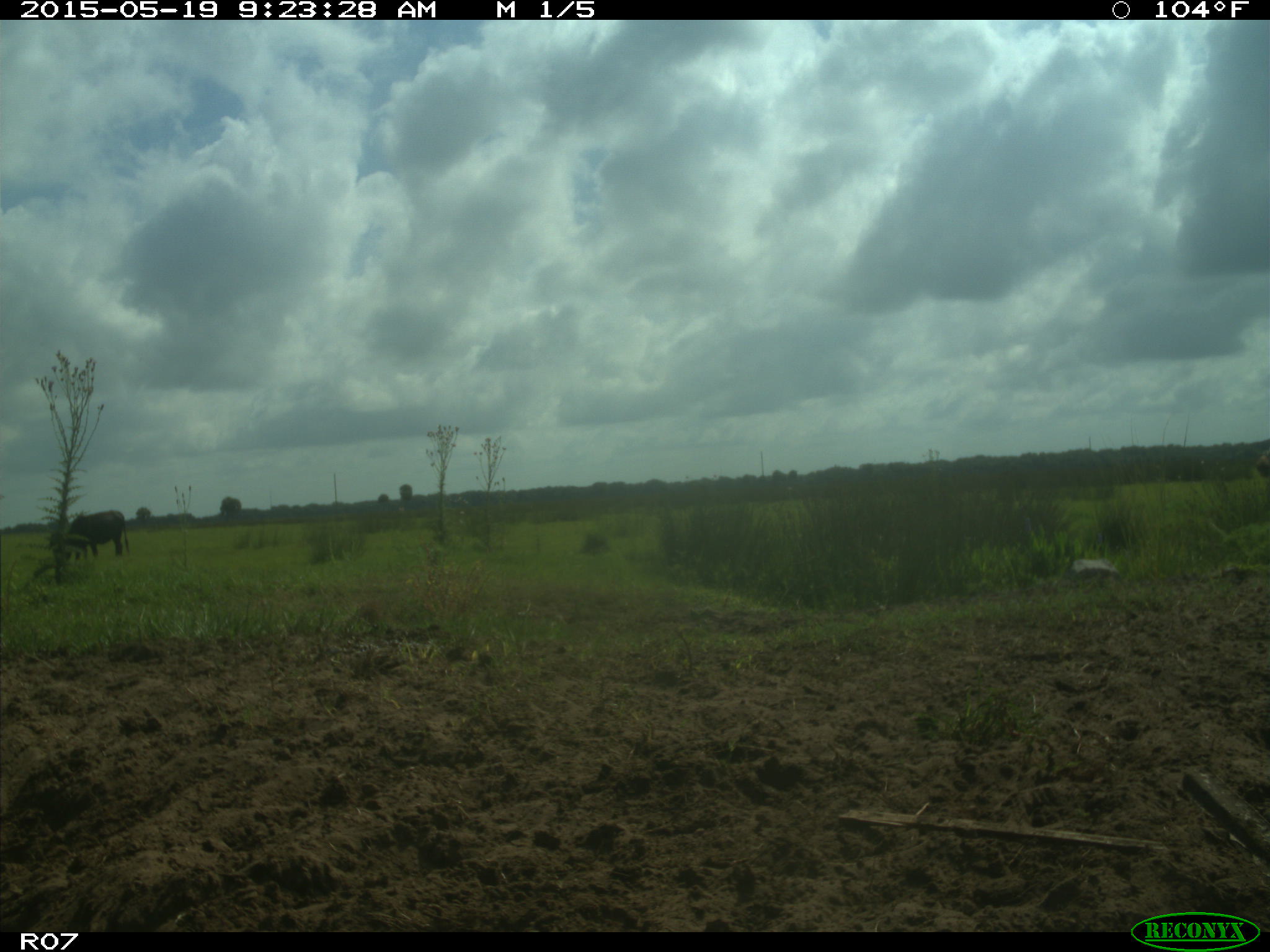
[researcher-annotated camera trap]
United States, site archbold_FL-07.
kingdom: Animalia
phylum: Chordata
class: Mammalia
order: Artiodactyla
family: Bovidae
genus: Bos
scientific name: Bos taurus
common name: domestic cow